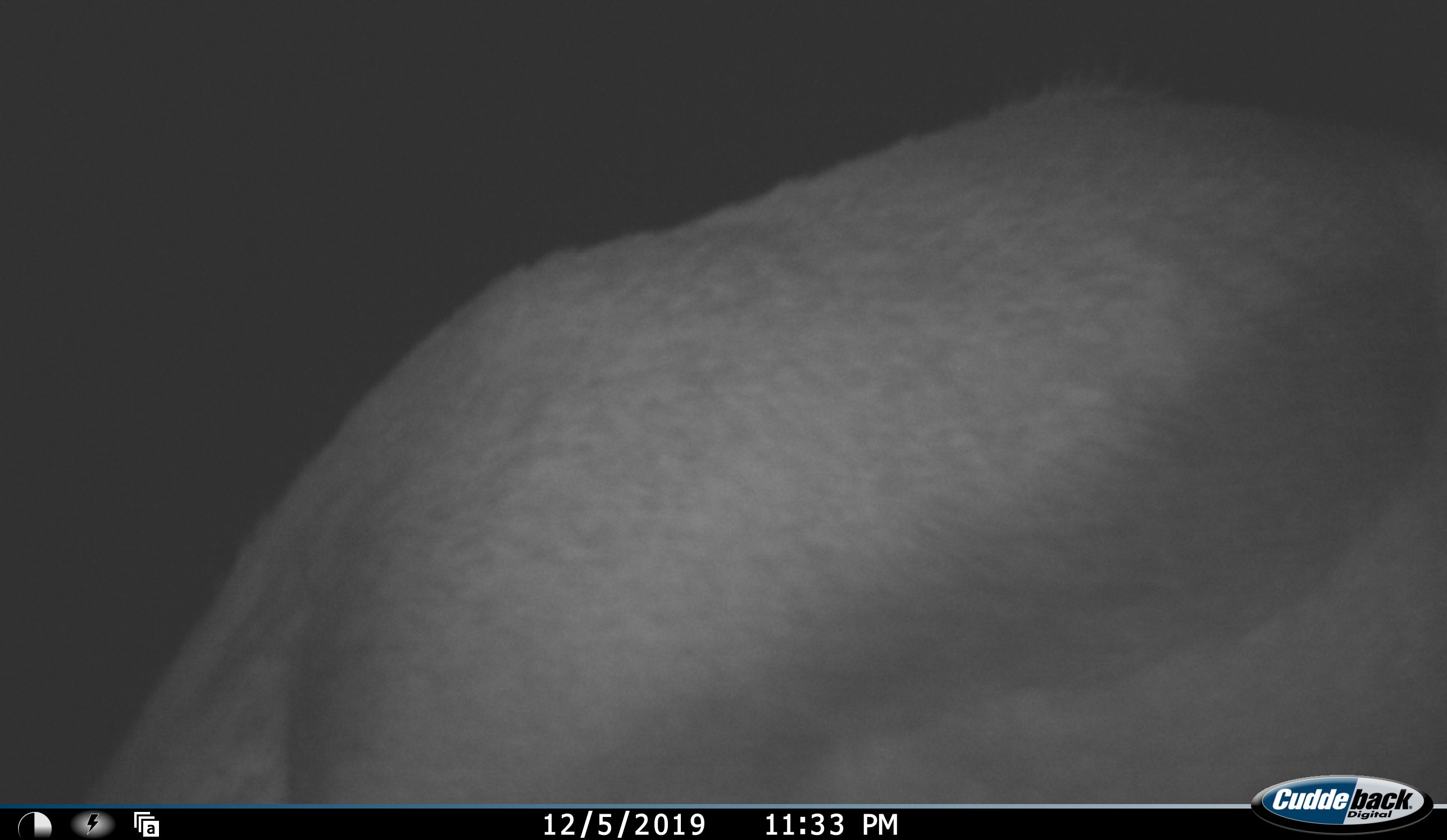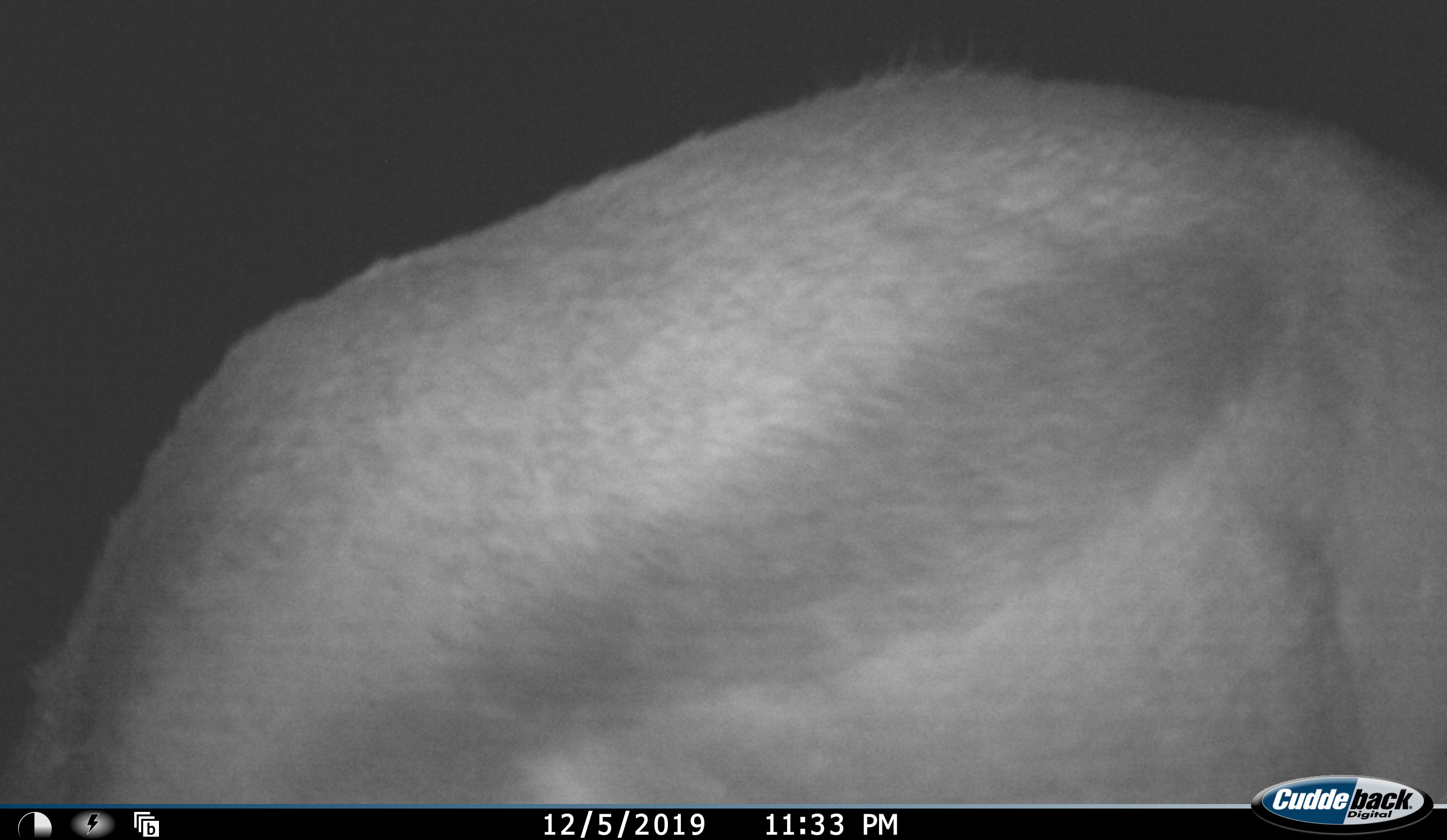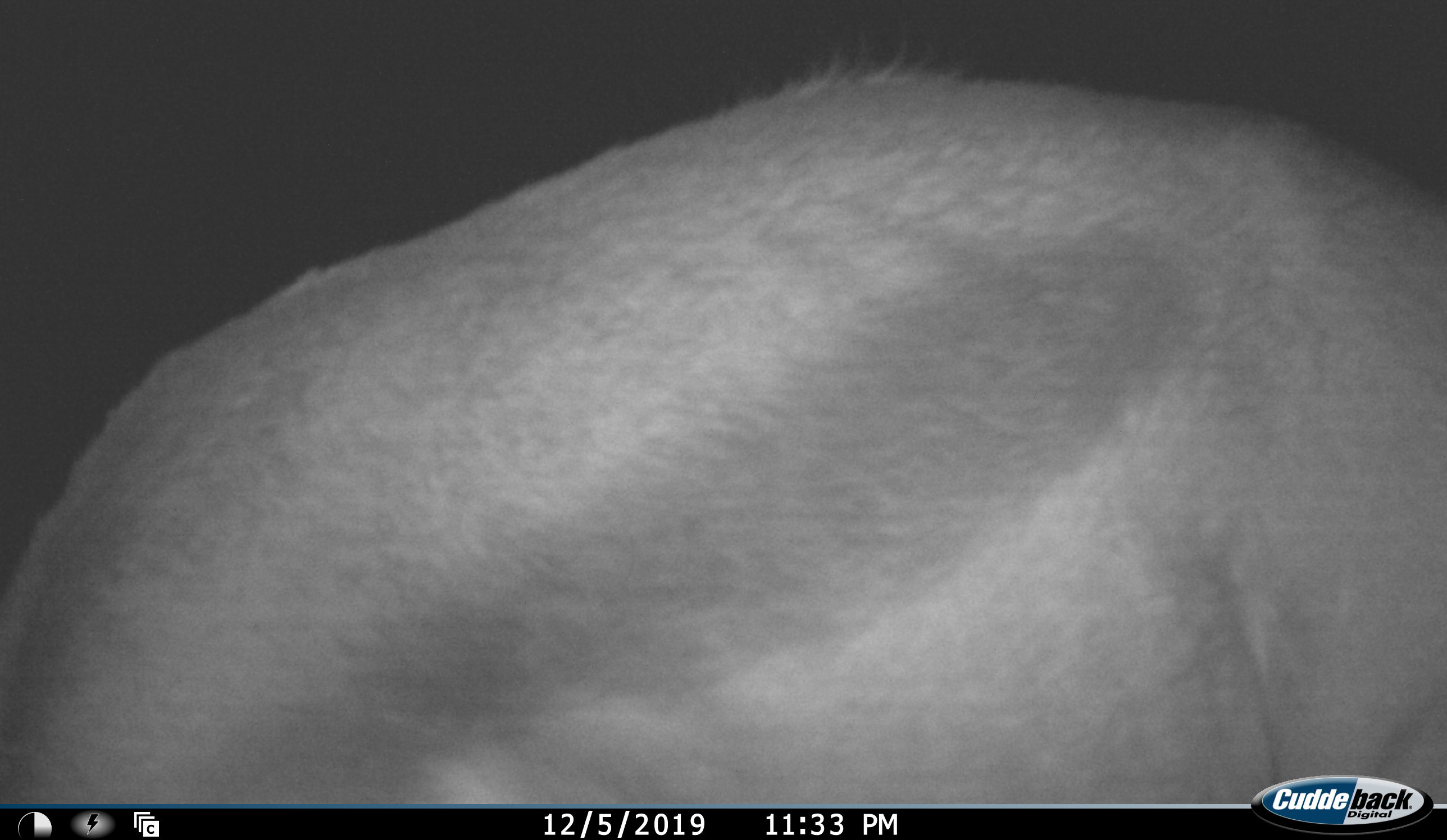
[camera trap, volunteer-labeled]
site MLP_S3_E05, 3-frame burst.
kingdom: Animalia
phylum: Chordata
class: Mammalia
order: Artiodactyla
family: Bovidae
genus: Antidorcas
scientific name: Antidorcas marsupialis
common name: springbok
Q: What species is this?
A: Springbok (Antidorcas marsupialis).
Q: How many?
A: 1.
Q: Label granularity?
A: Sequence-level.